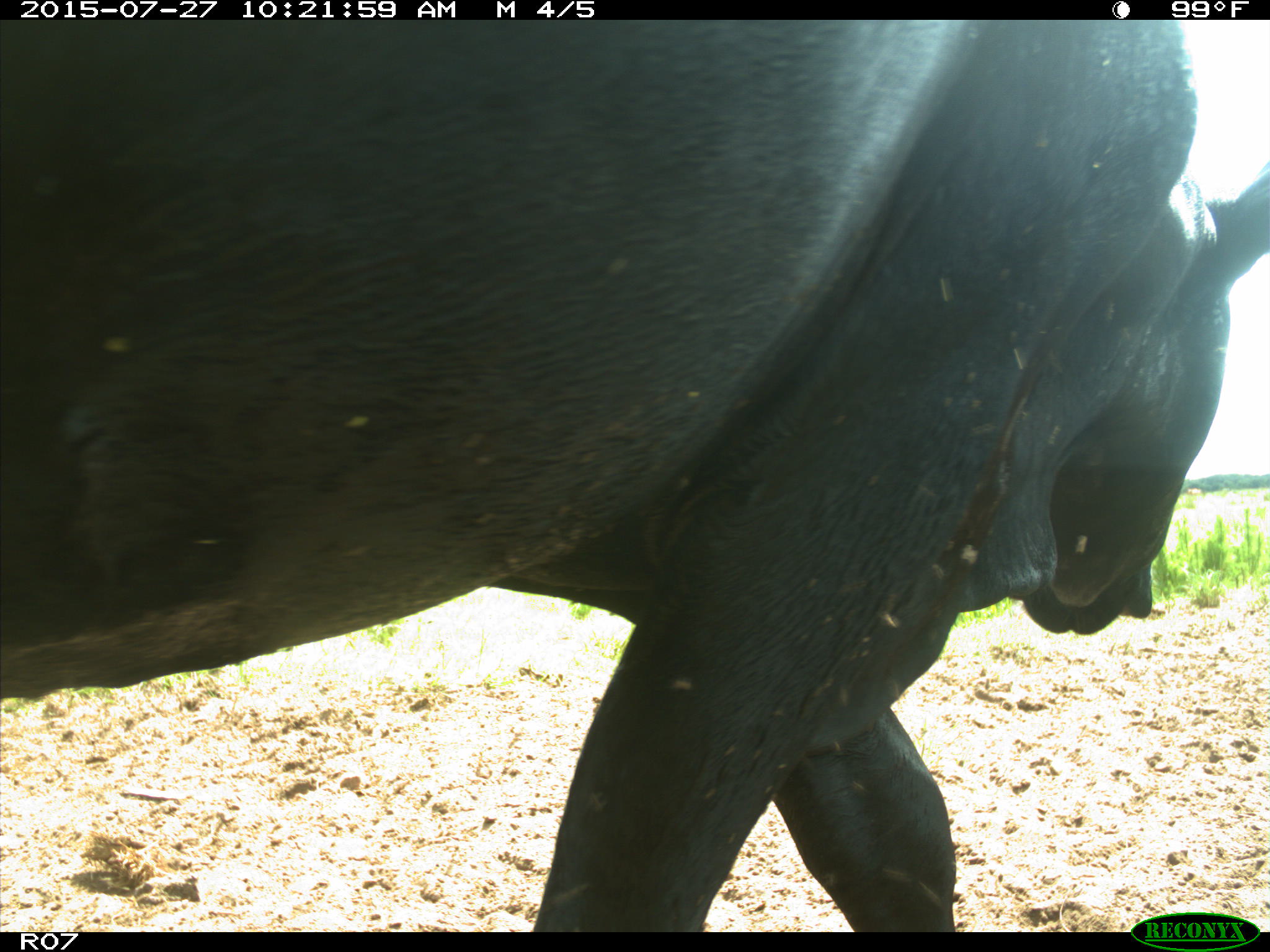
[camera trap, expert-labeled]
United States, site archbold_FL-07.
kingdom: Animalia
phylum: Chordata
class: Mammalia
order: Artiodactyla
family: Bovidae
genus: Bos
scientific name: Bos taurus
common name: domestic cow